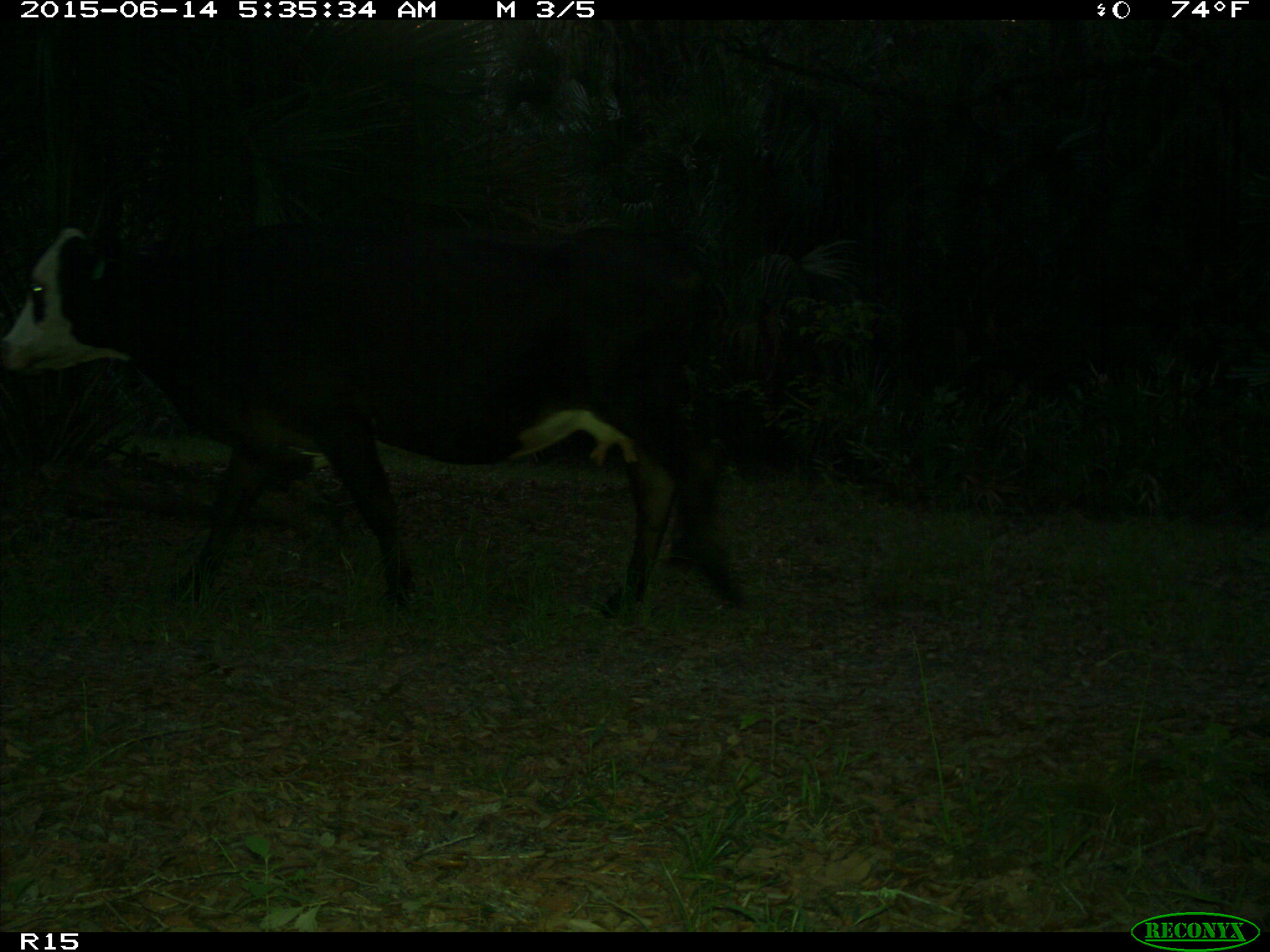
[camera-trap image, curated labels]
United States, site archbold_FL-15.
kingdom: Animalia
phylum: Chordata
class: Mammalia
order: Artiodactyla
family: Bovidae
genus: Bos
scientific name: Bos taurus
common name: domestic cow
Bos taurus (domestic cow).